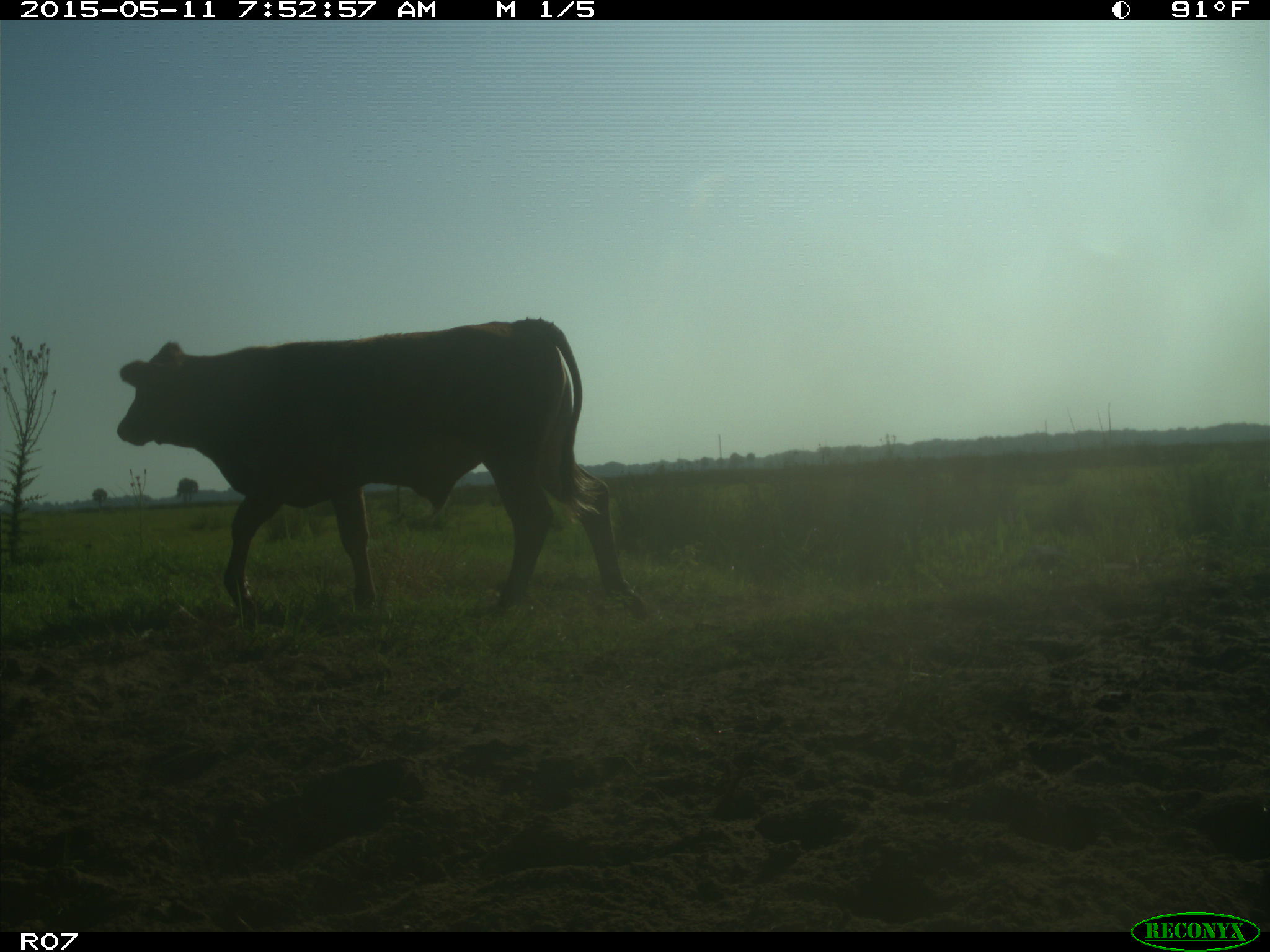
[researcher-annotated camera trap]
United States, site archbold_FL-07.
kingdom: Animalia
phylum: Chordata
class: Mammalia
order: Artiodactyla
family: Bovidae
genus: Bos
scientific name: Bos taurus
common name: domestic cow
Bos taurus (domestic cow).